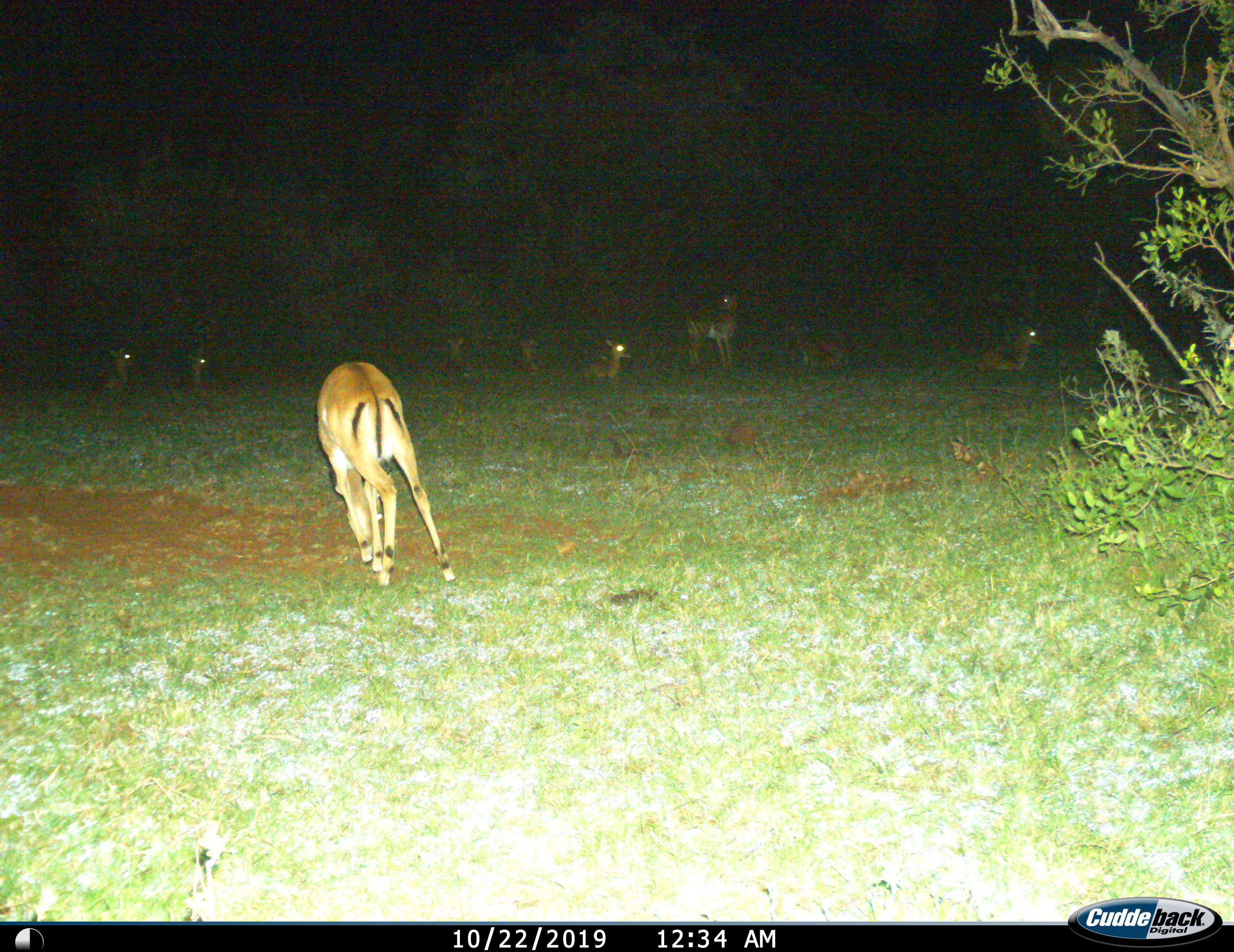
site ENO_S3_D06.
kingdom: Animalia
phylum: Chordata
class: Mammalia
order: Artiodactyla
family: Bovidae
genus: Aepyceros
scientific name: Aepyceros melampus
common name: impala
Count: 9.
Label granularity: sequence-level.